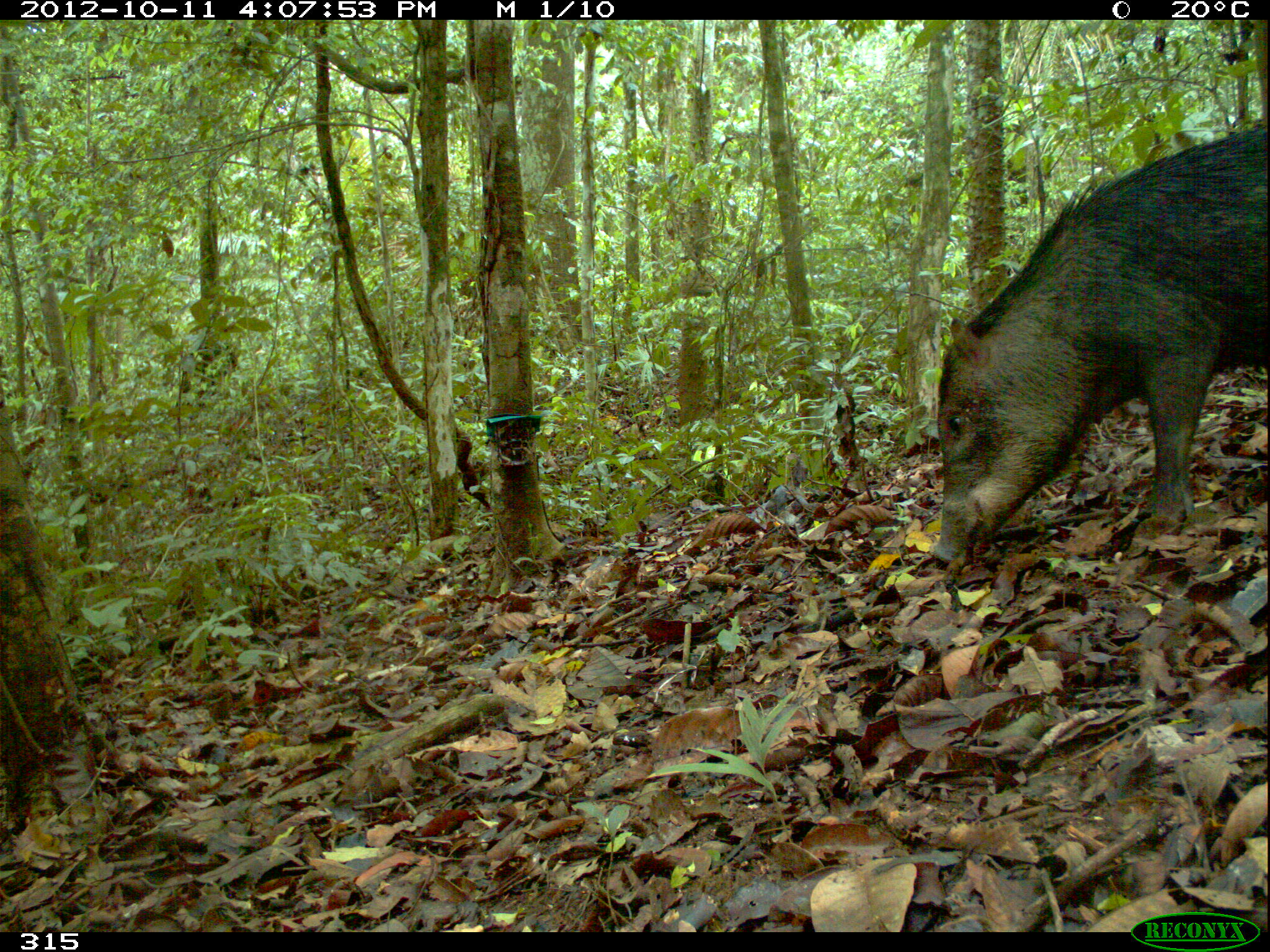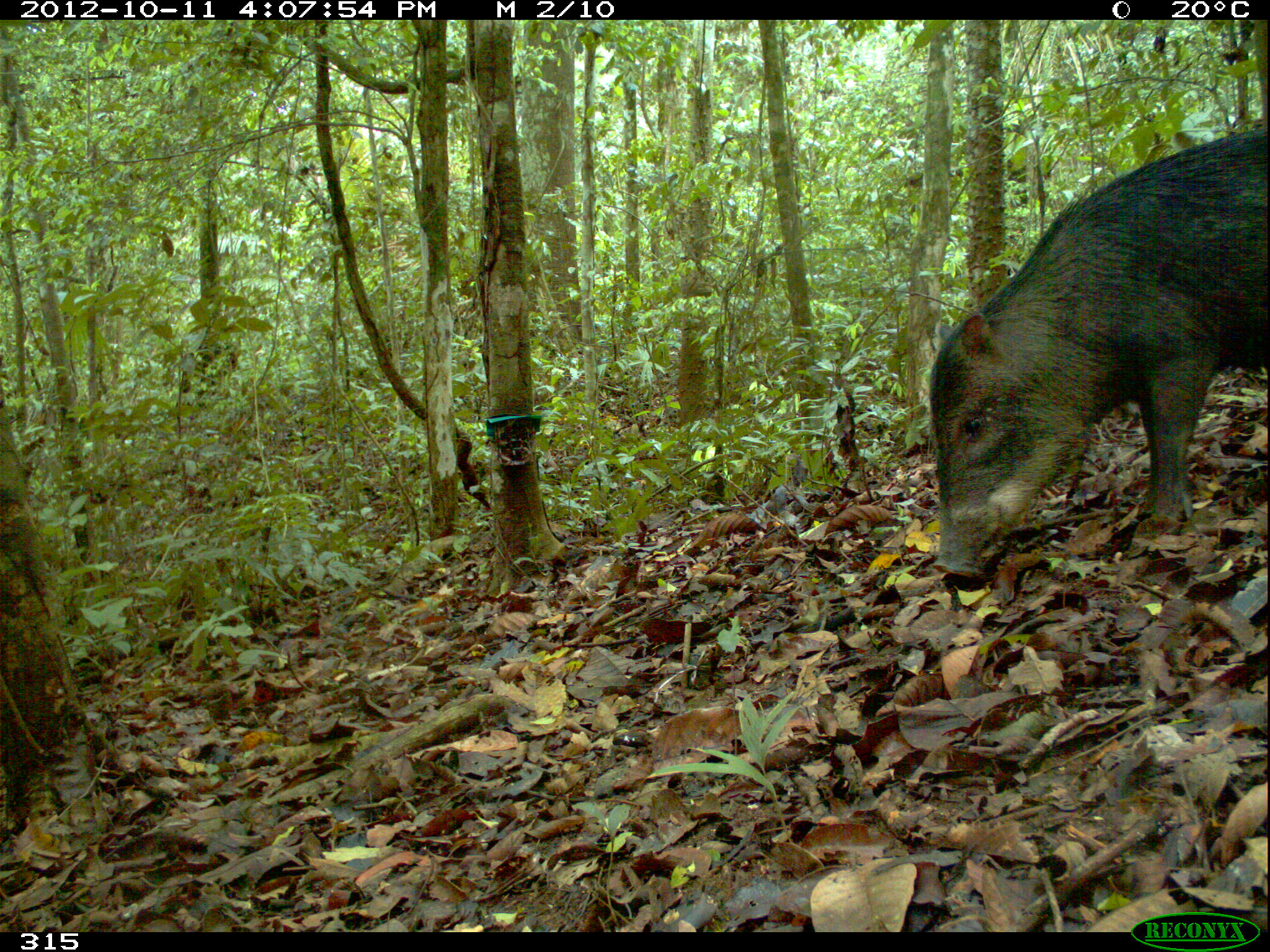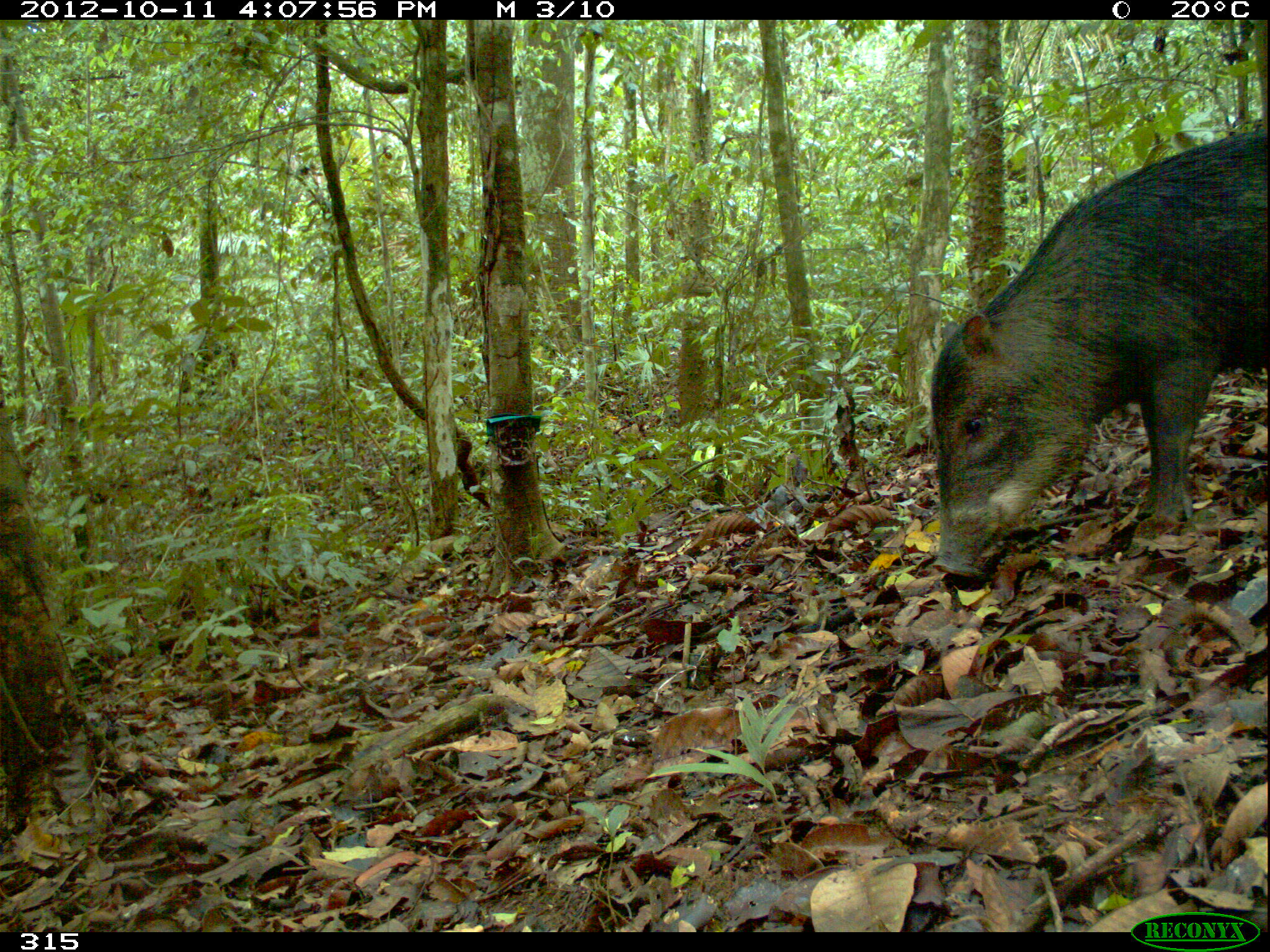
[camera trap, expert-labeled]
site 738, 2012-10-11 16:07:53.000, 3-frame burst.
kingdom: Animalia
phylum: Chordata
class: Mammalia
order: Artiodactyla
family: Tayassuidae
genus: Tayassu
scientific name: Tayassu pecari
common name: white-lipped peccary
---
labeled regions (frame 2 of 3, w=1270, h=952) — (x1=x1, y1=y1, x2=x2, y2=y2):
tayassu pecari: (x1=924, y1=124, x2=1265, y2=581)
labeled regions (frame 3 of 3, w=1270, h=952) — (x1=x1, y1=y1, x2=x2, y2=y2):
tayassu pecari: (x1=924, y1=123, x2=1270, y2=579)